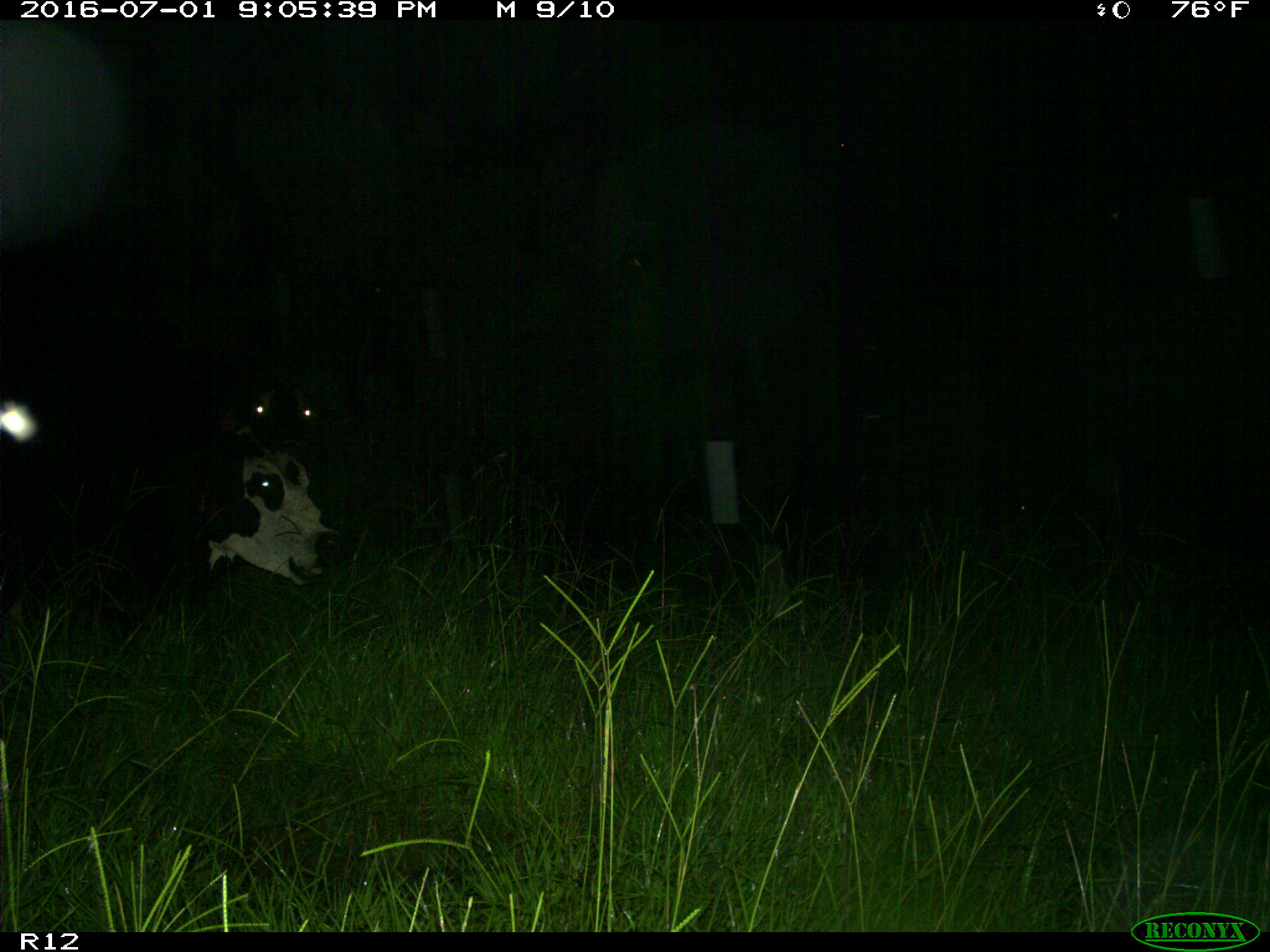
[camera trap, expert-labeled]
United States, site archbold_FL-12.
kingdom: Animalia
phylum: Chordata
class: Mammalia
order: Artiodactyla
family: Bovidae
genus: Bos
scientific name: Bos taurus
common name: domestic cow